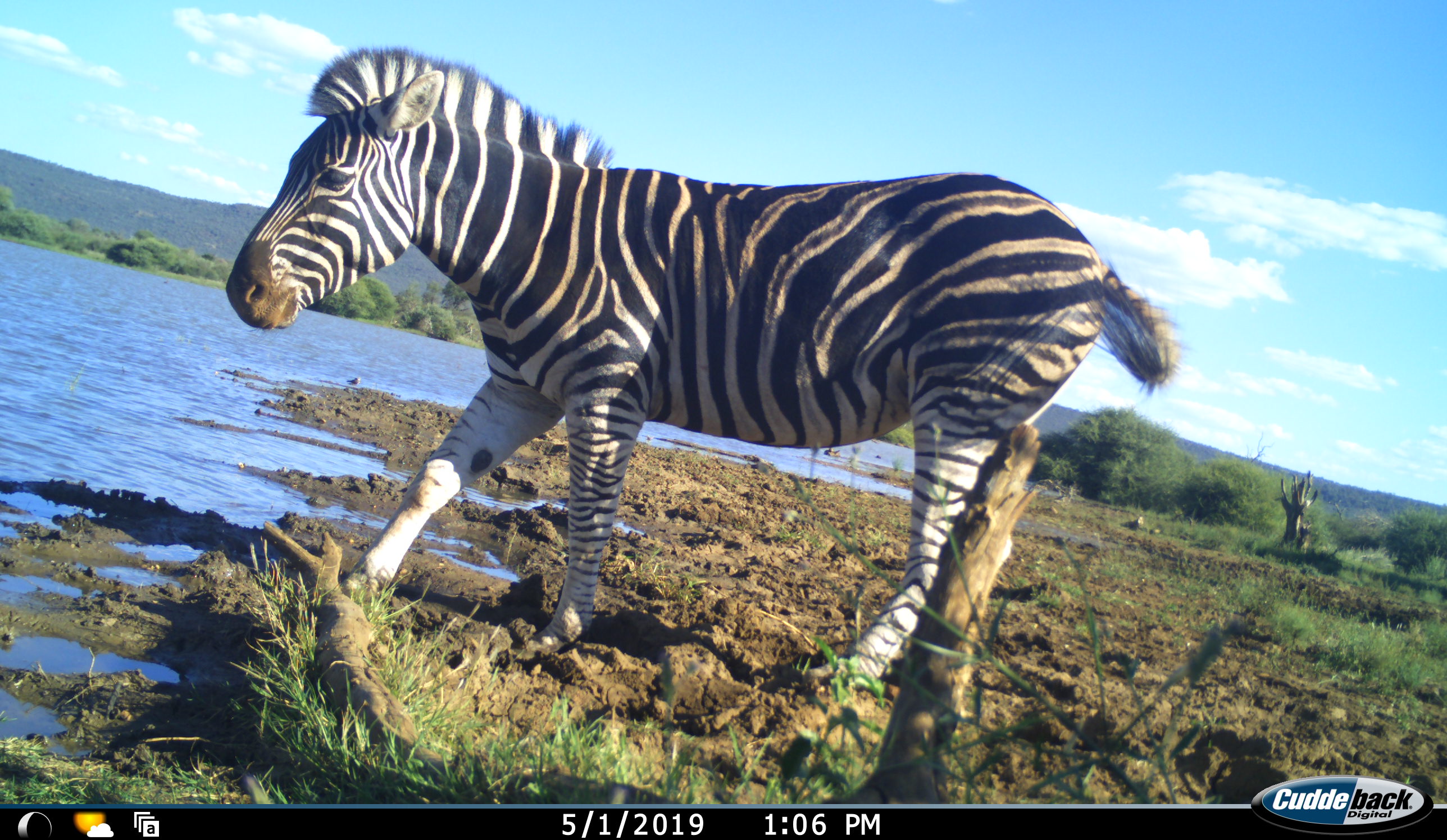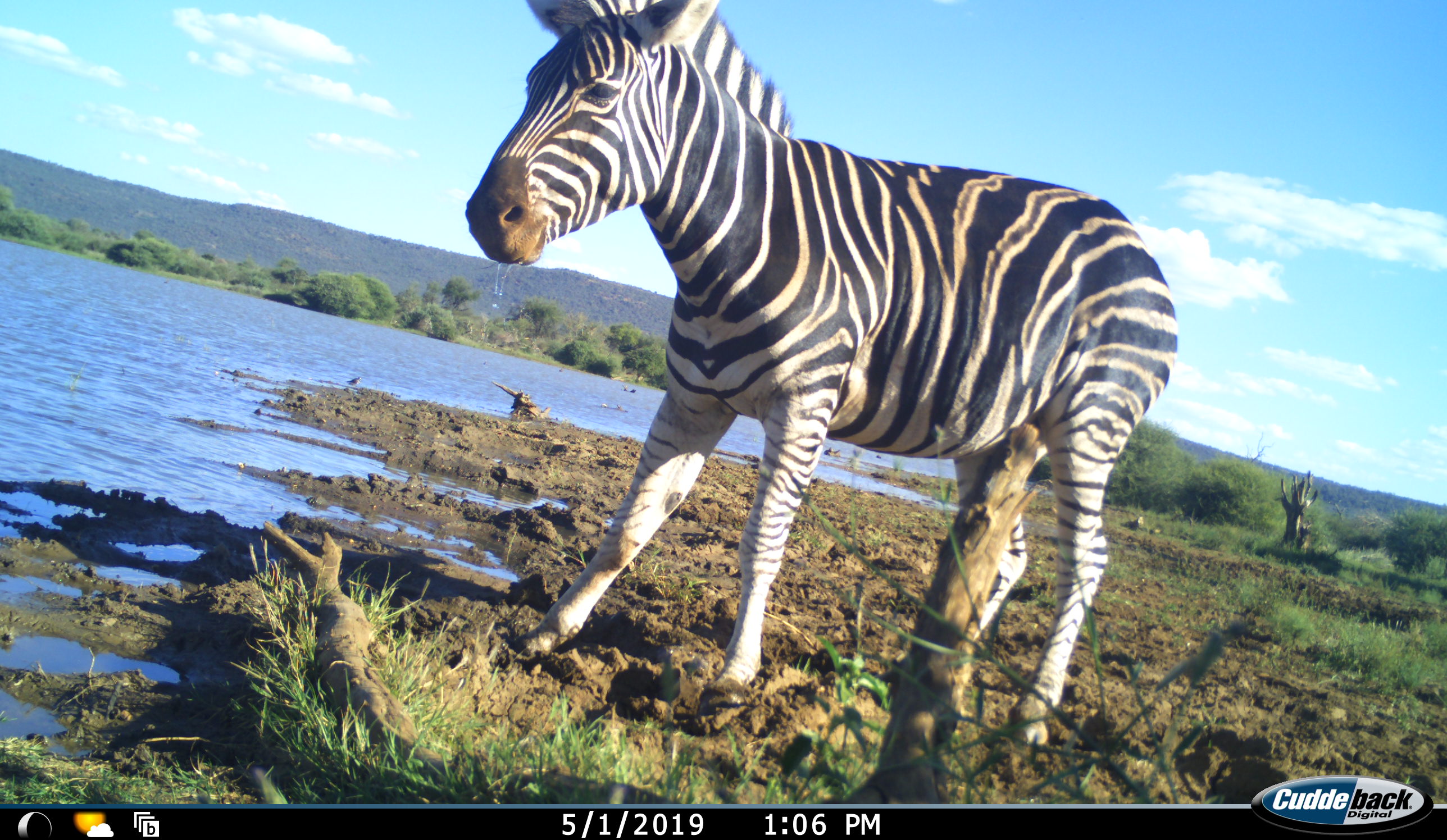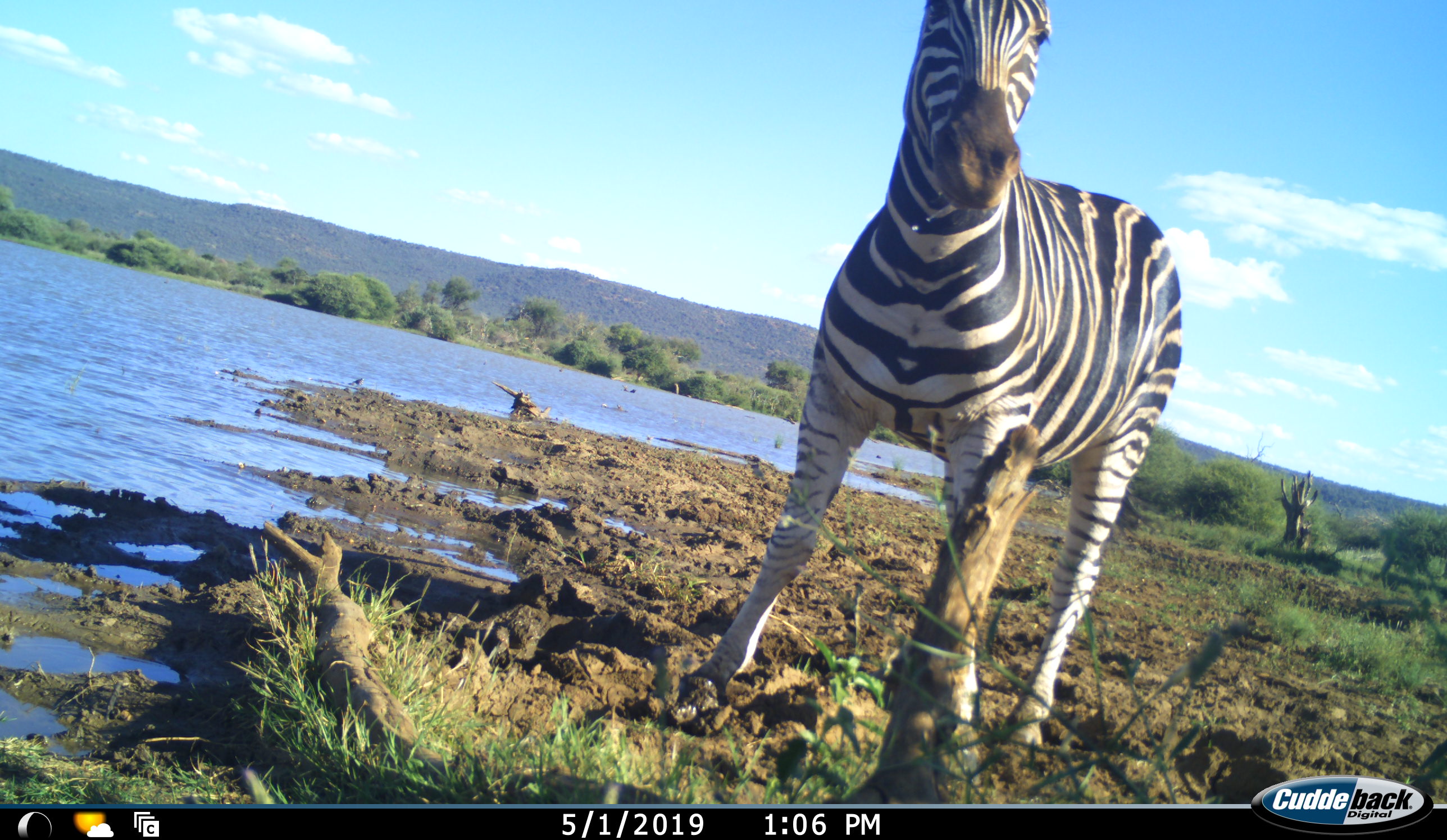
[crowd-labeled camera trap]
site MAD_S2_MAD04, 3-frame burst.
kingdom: Animalia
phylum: Chordata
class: Mammalia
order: Perissodactyla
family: Equidae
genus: Equus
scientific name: Equus quagga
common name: plains zebra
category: zebraplains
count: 1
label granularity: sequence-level